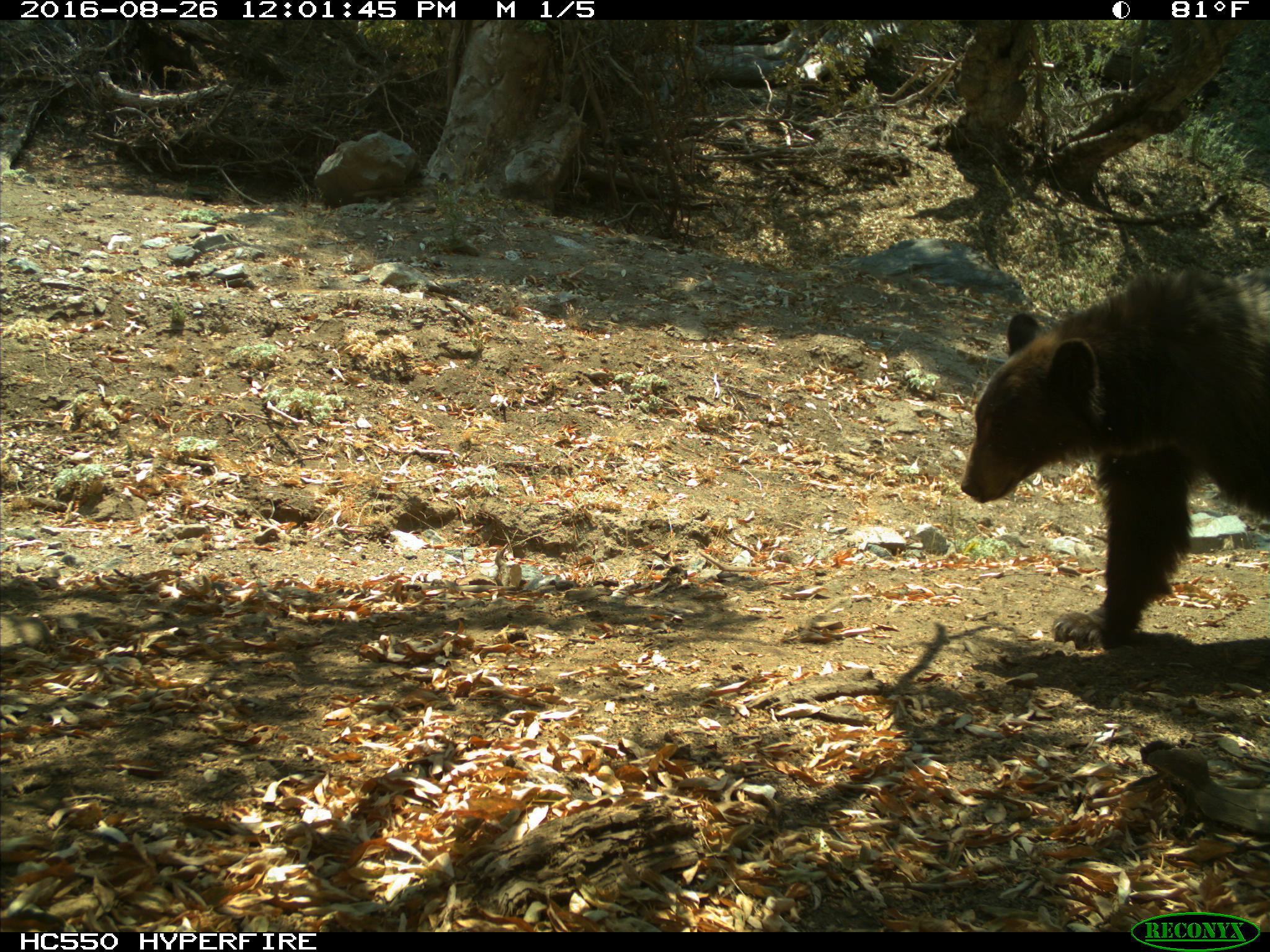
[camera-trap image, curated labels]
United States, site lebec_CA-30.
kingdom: Animalia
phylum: Chordata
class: Mammalia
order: Carnivora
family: Ursidae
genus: Ursus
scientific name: Ursus americanus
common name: american black bear